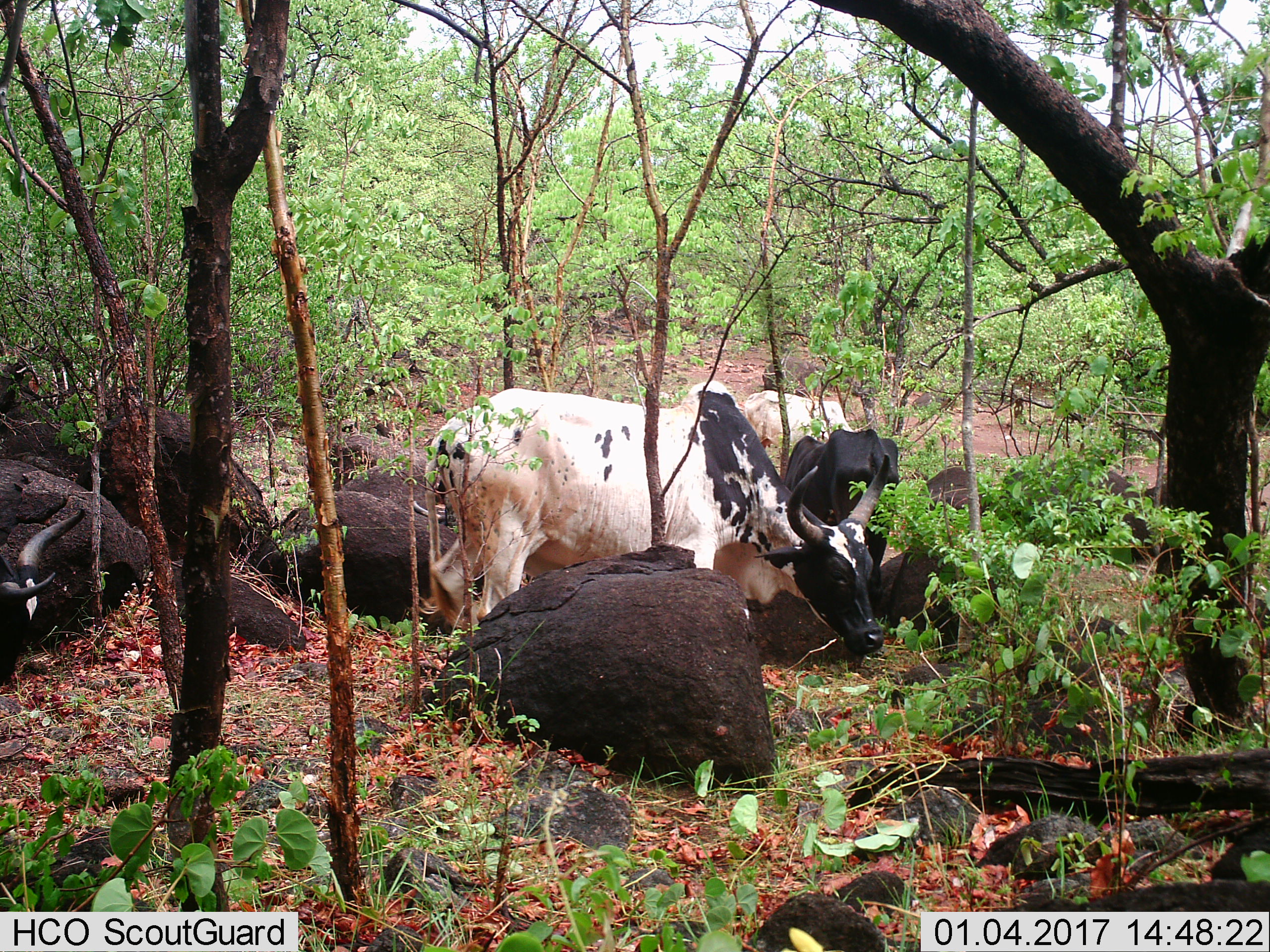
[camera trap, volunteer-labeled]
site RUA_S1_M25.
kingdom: Animalia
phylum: Chordata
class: Mammalia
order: Artiodactyla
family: Bovidae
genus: Bos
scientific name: Bos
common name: cattle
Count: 4.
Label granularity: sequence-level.